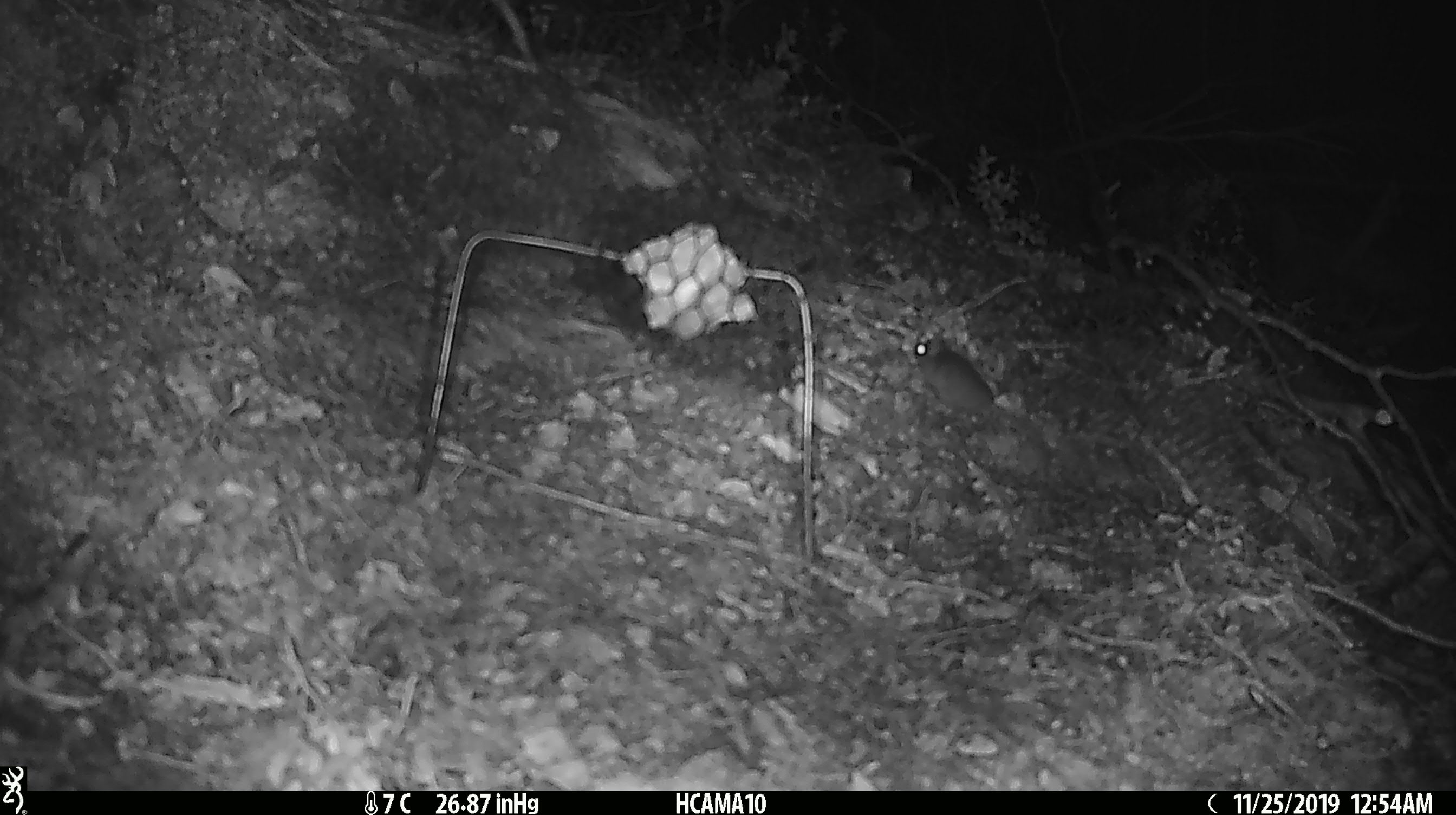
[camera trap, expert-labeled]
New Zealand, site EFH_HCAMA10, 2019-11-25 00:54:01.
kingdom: Animalia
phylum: Chordata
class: Mammalia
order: Rodentia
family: Muridae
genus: Mus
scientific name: Mus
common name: mouse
Mouse (Mus).